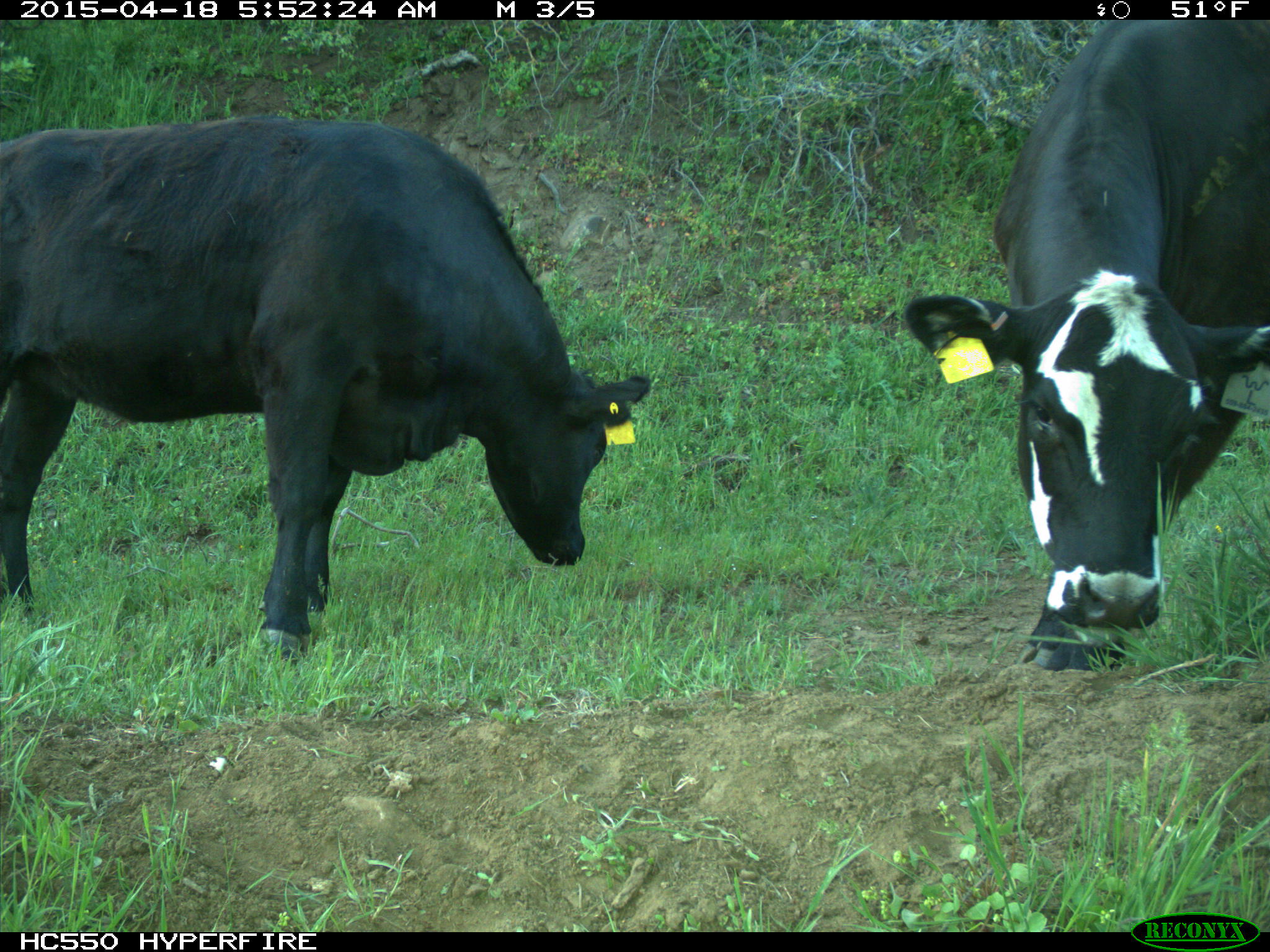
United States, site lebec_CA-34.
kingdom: Animalia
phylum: Chordata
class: Mammalia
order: Artiodactyla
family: Bovidae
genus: Bos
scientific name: Bos taurus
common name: domestic cow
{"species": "Bos taurus (domestic cow)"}